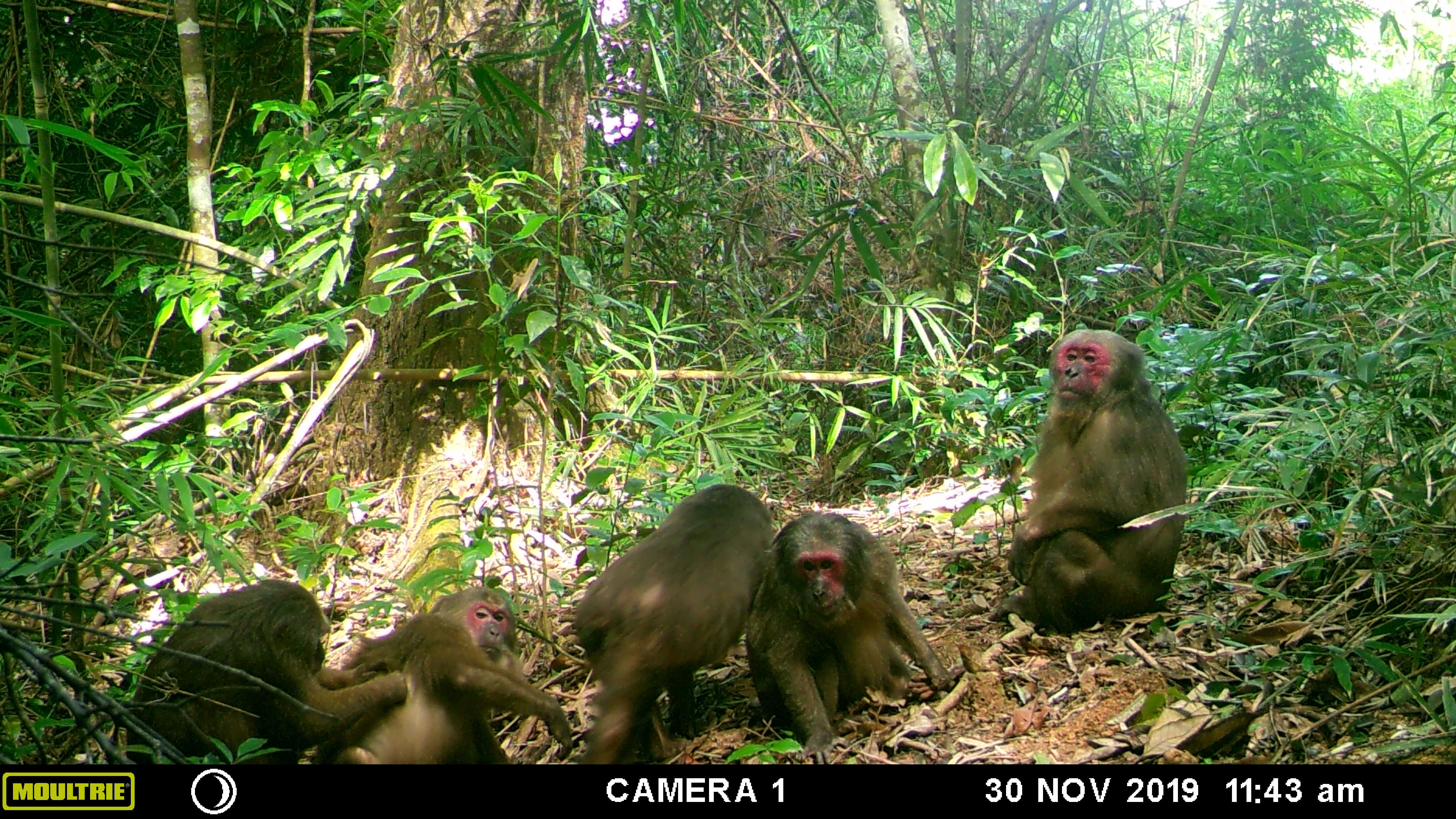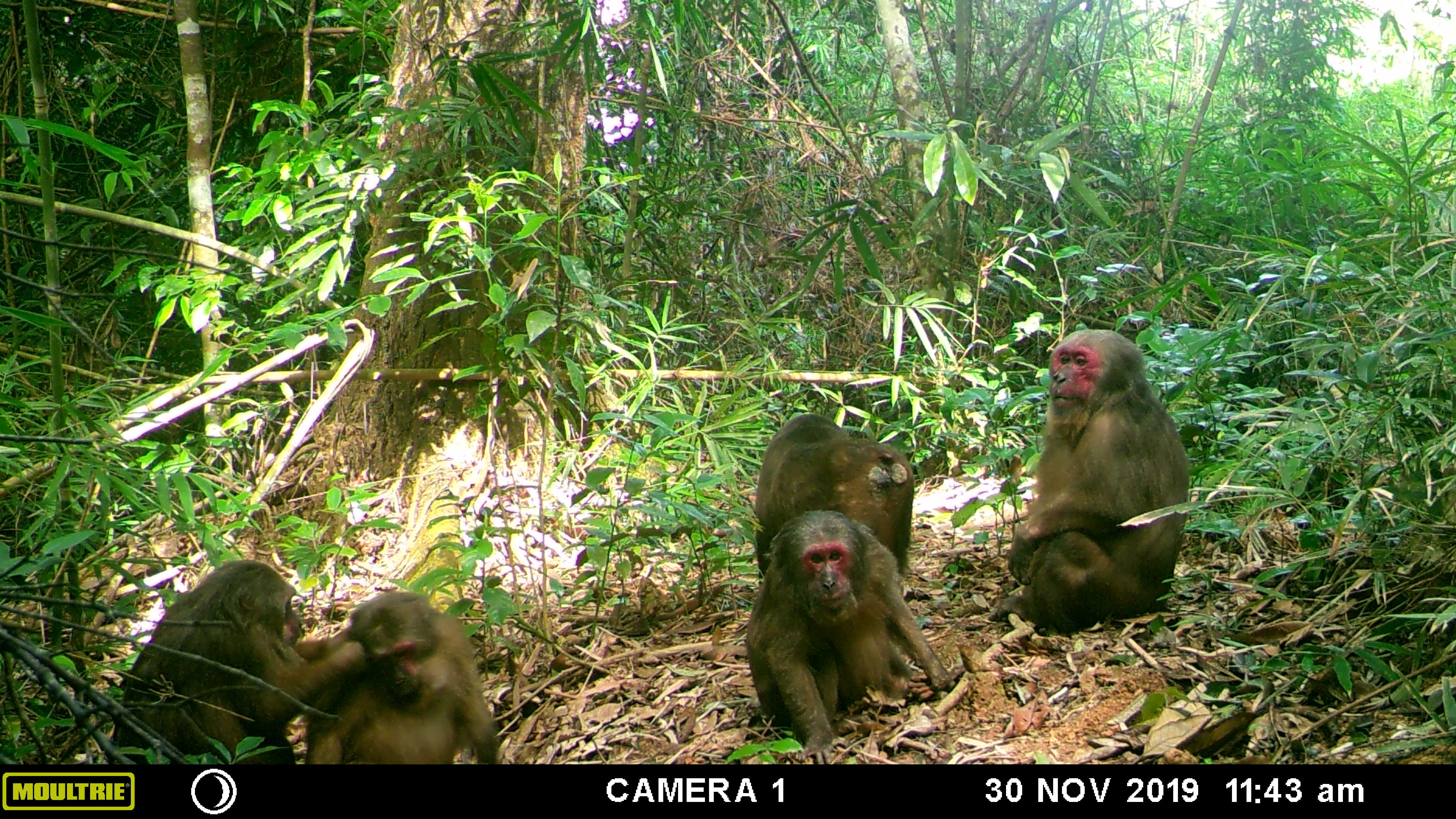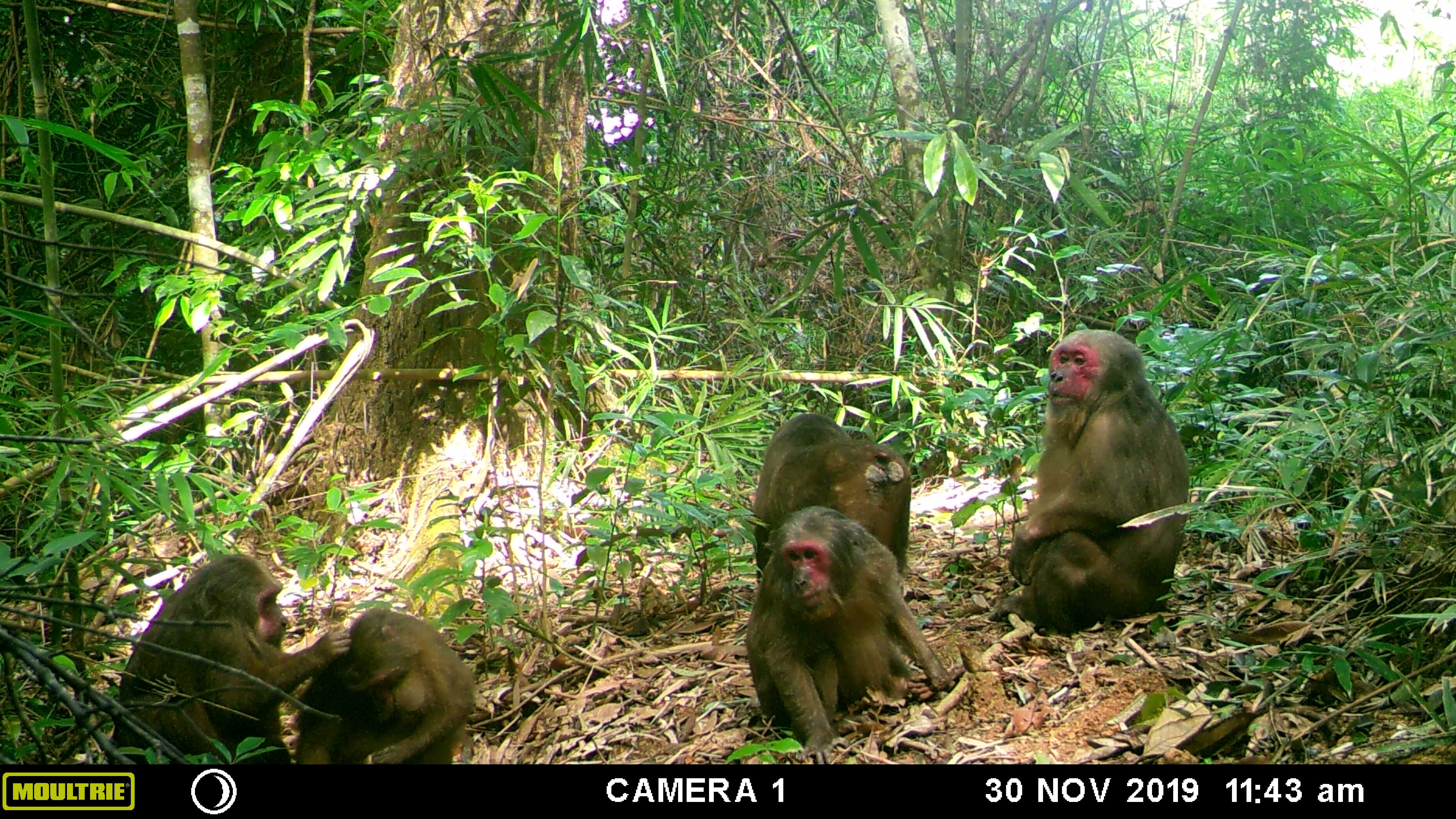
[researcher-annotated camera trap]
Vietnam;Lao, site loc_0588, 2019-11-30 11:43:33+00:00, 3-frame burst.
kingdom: Animalia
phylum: Chordata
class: Mammalia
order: Primates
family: Cercopithecidae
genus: Macaca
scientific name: Macaca arctoides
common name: stump-tailed macaque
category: stump tailed macaque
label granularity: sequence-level